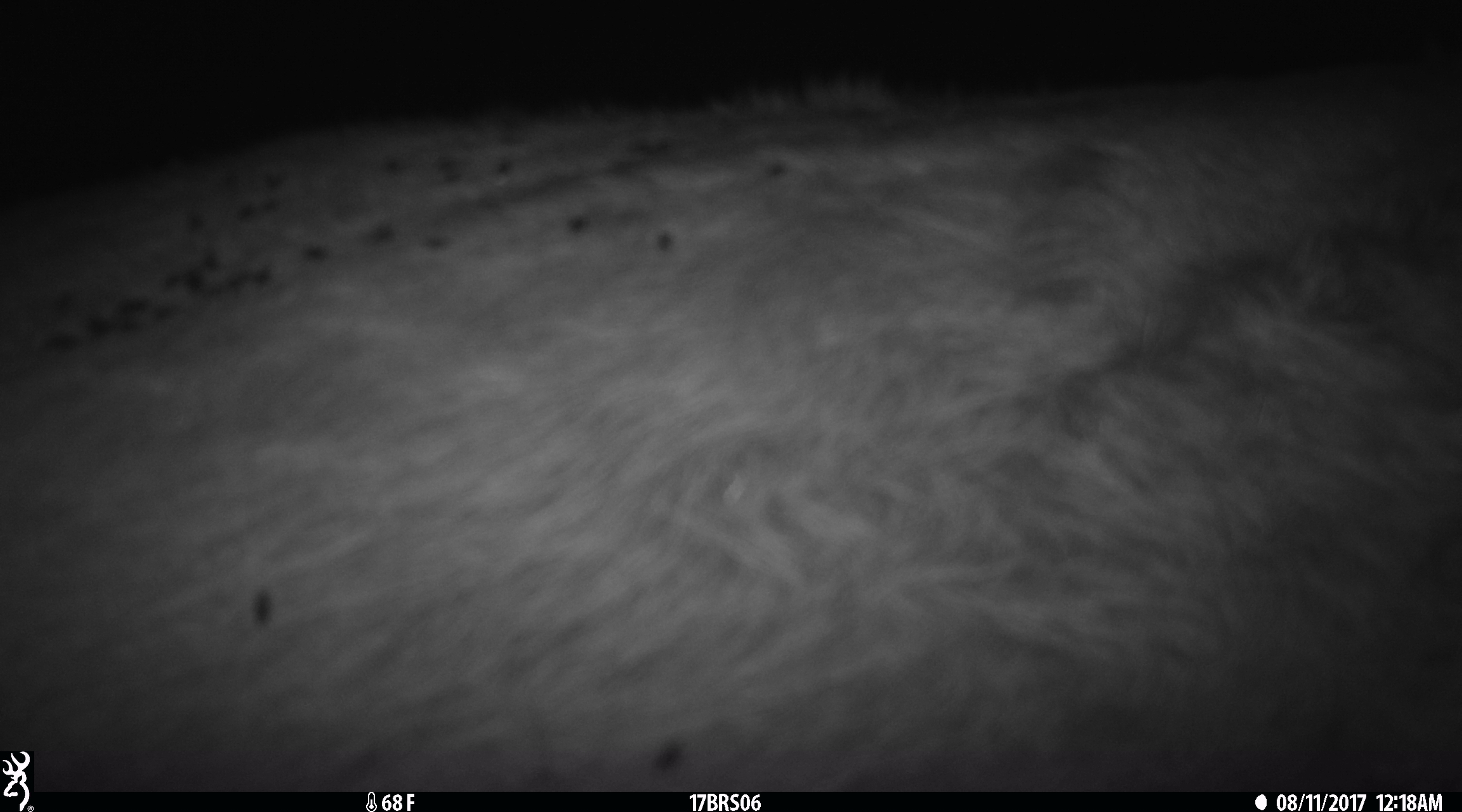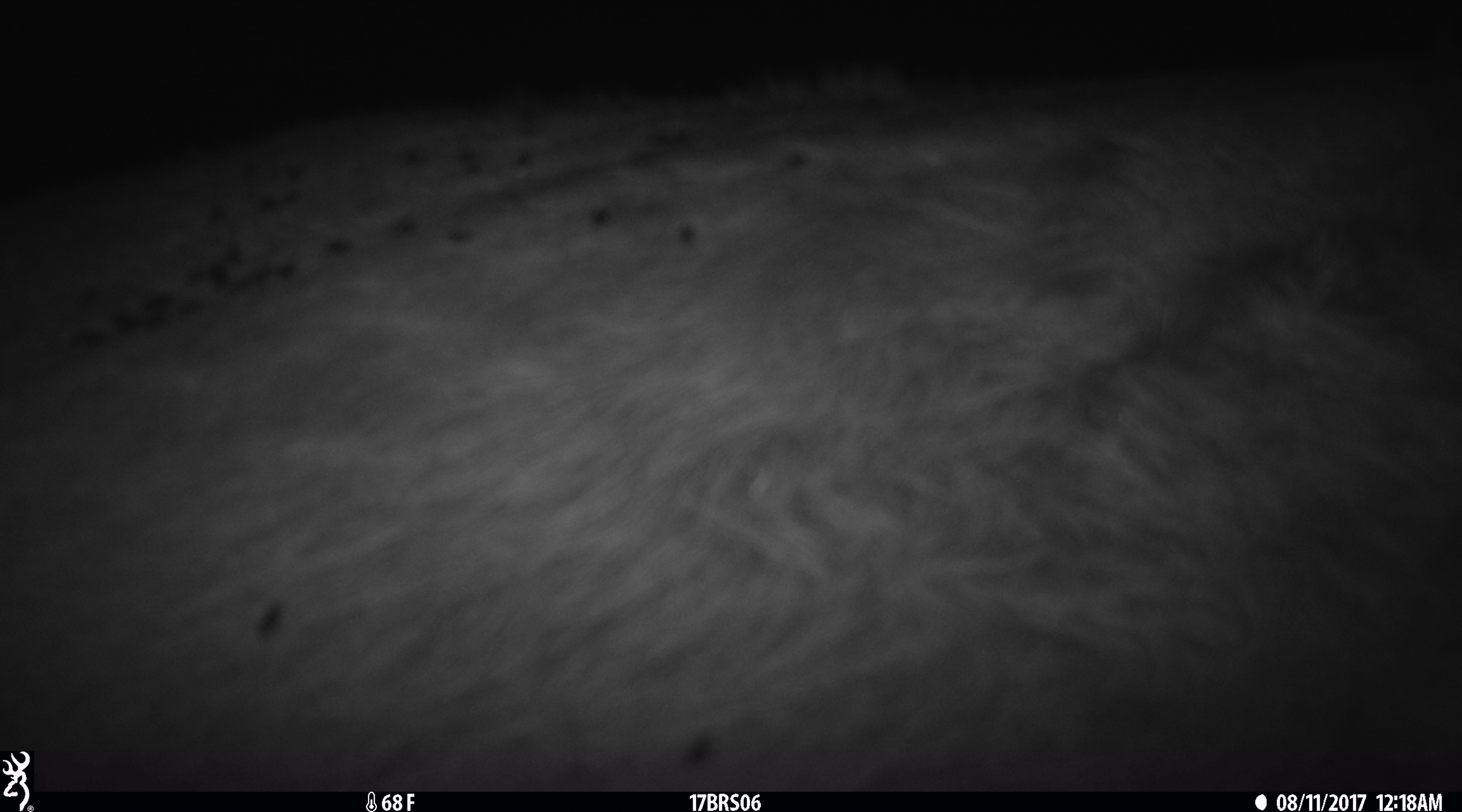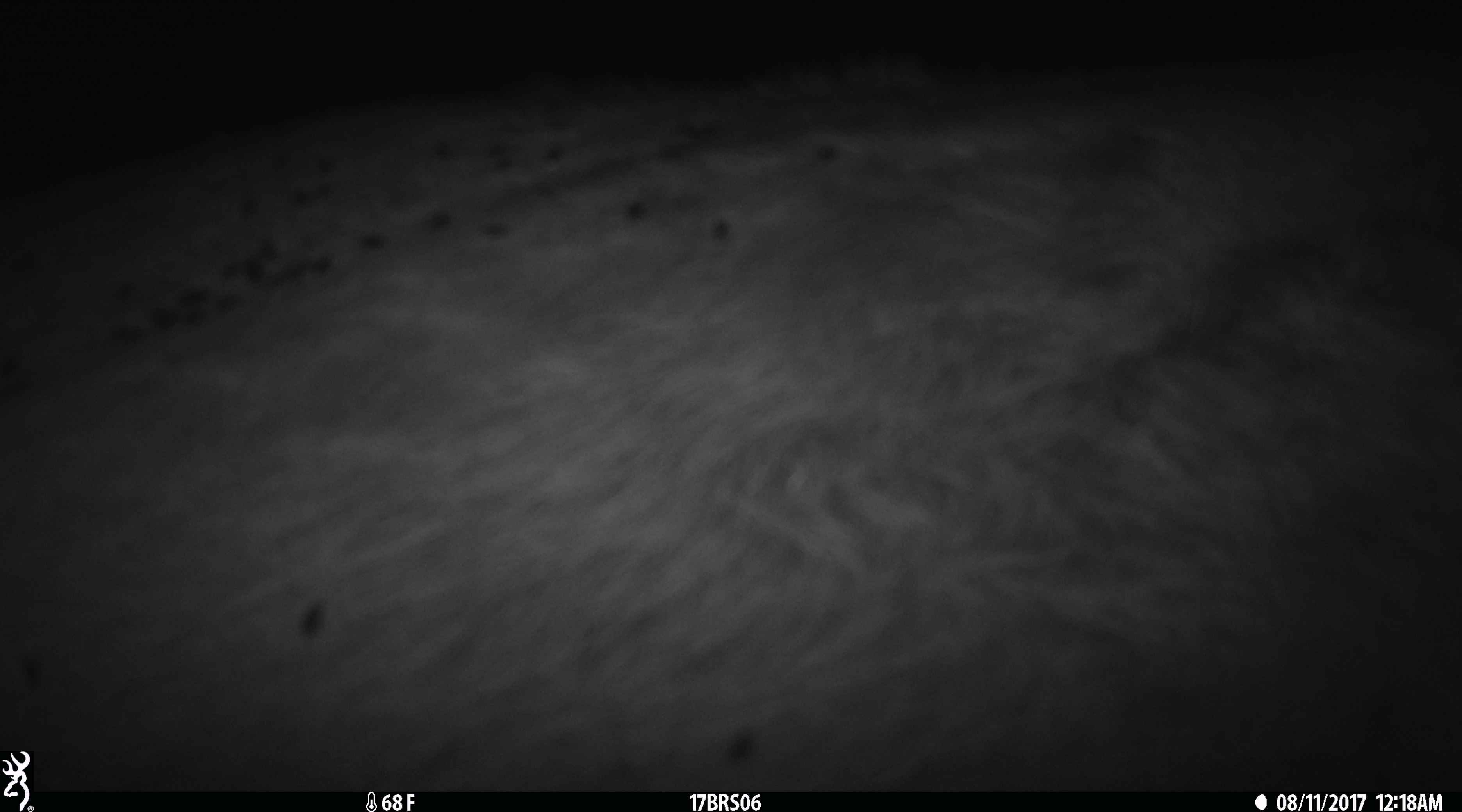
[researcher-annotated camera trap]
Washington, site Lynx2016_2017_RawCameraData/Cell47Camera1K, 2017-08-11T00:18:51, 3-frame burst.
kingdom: Animalia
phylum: Chordata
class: Mammalia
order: Artiodactyla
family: Bovidae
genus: Bos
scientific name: Bos taurus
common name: domestic cattle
Domestic cattle (Bos taurus). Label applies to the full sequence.